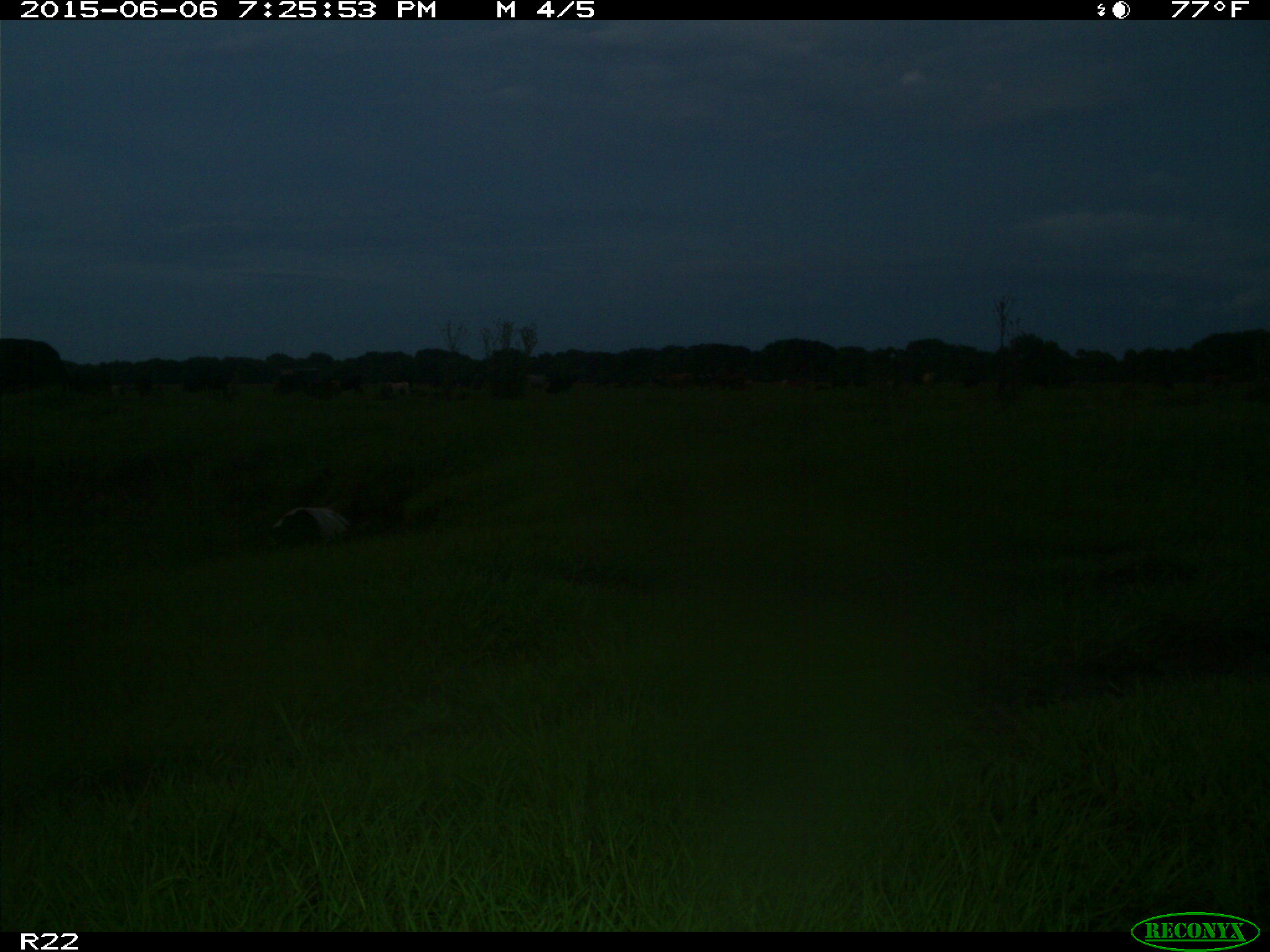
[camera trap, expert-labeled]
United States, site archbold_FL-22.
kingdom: Animalia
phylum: Chordata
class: Mammalia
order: Artiodactyla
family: Bovidae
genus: Bos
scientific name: Bos taurus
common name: domestic cow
Bos taurus (domestic cow).